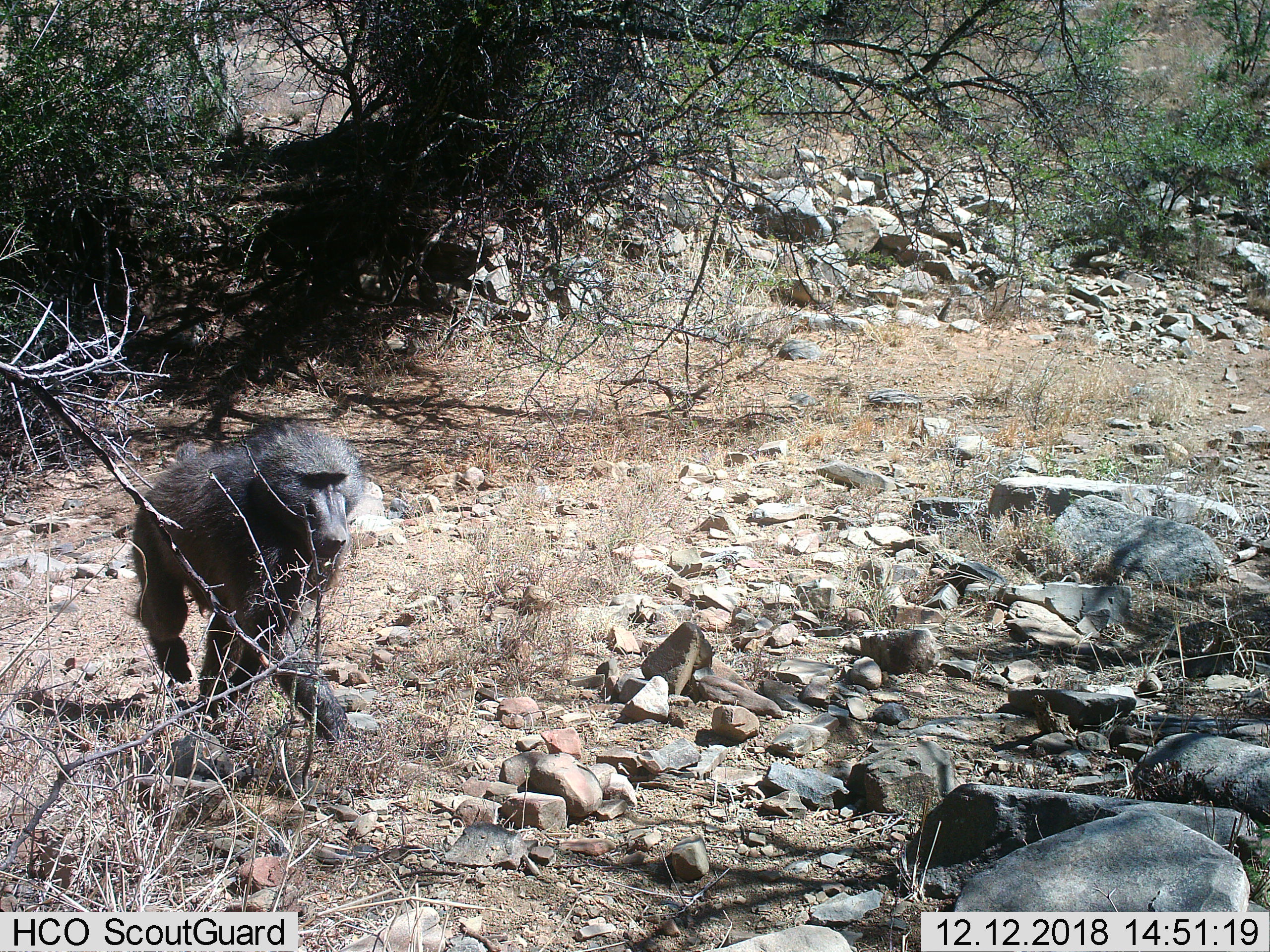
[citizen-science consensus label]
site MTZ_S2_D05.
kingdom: Animalia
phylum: Chordata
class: Mammalia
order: Primates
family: Cercopithecidae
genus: Papio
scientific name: Papio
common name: baboon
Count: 1.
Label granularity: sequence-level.